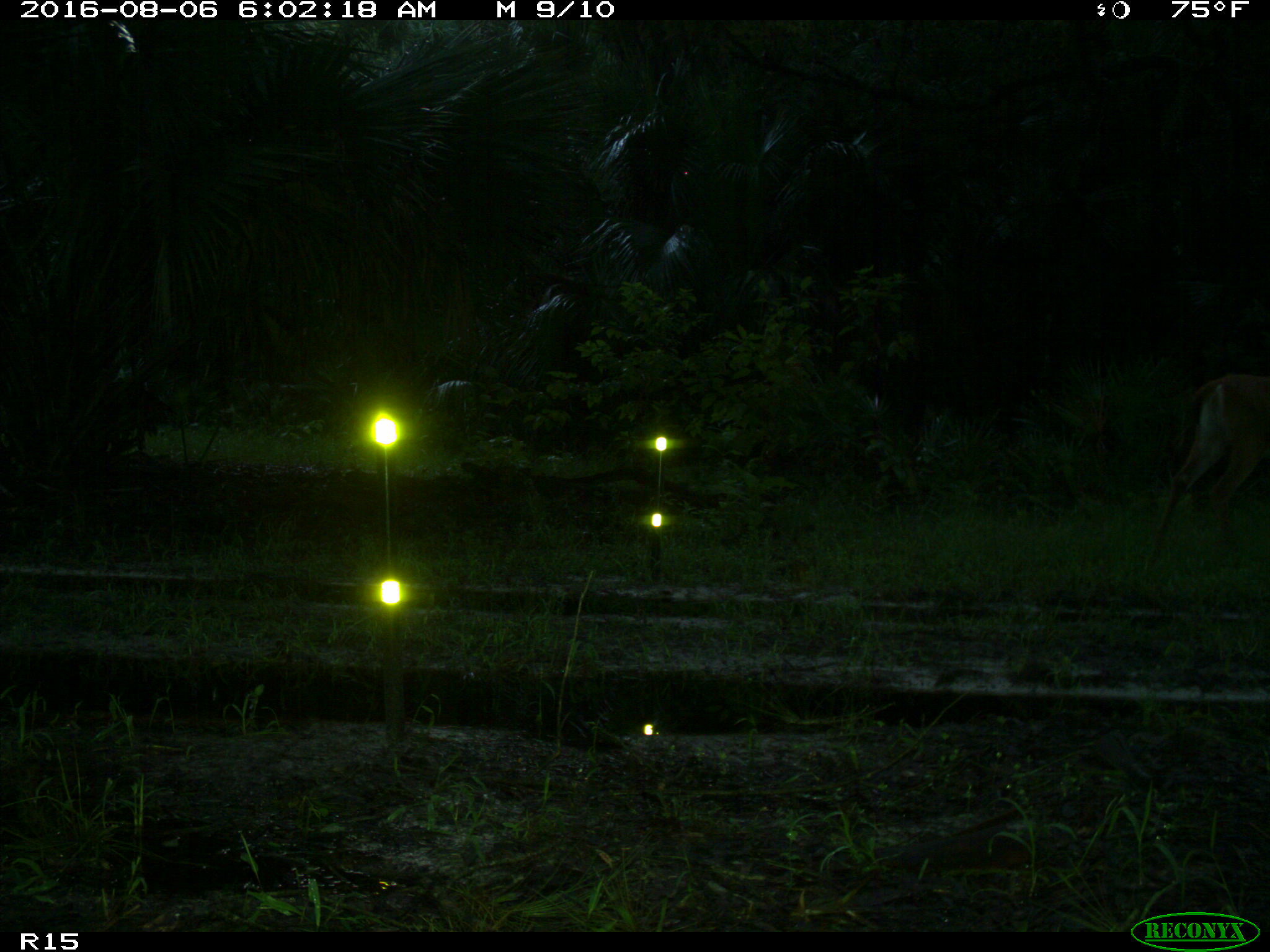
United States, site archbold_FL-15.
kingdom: Animalia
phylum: Chordata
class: Mammalia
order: Artiodactyla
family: Cervidae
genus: Odocoileus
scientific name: Odocoileus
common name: deer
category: unidentified deer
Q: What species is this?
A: Unidentified deer (deer) (Odocoileus).